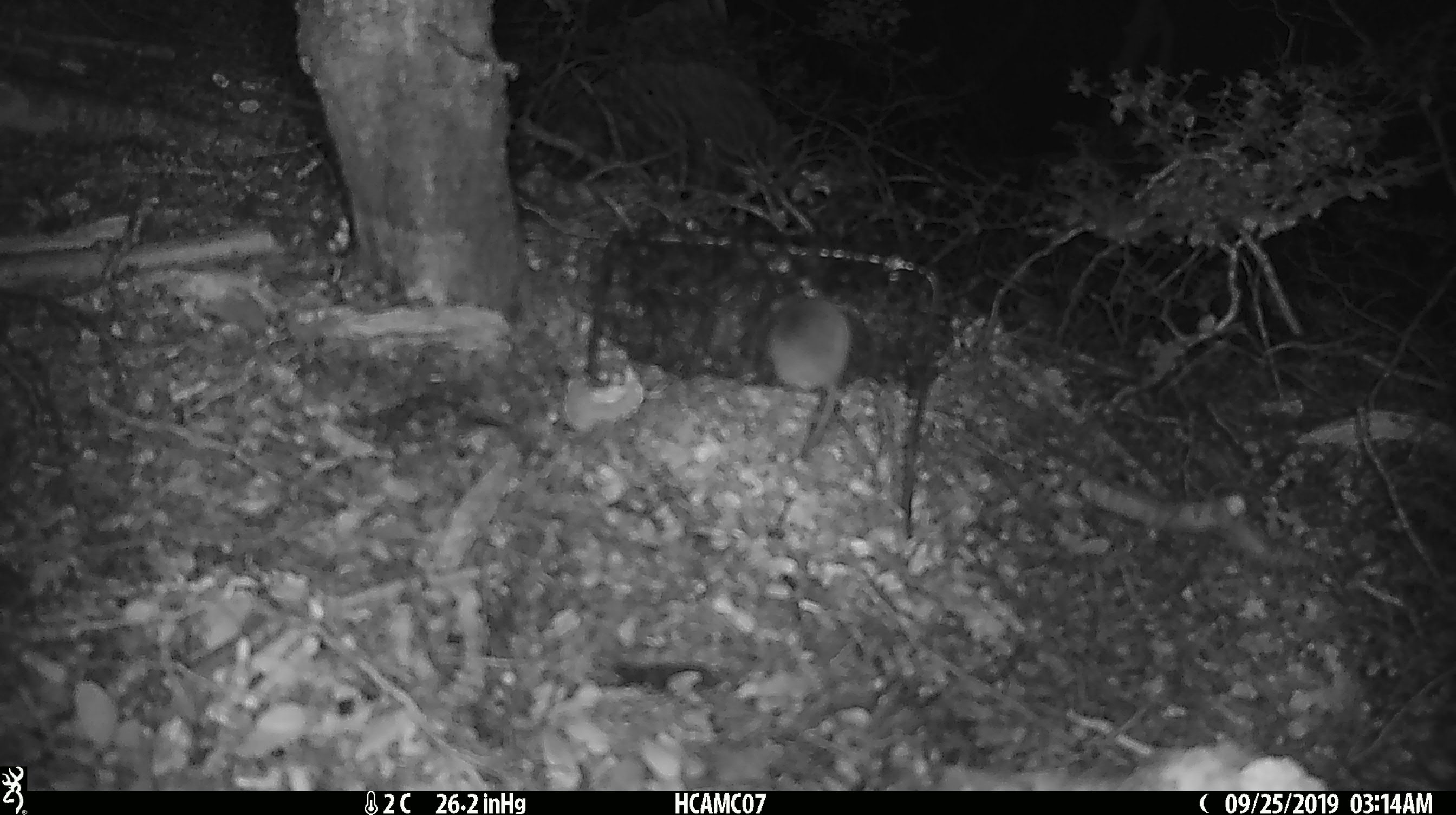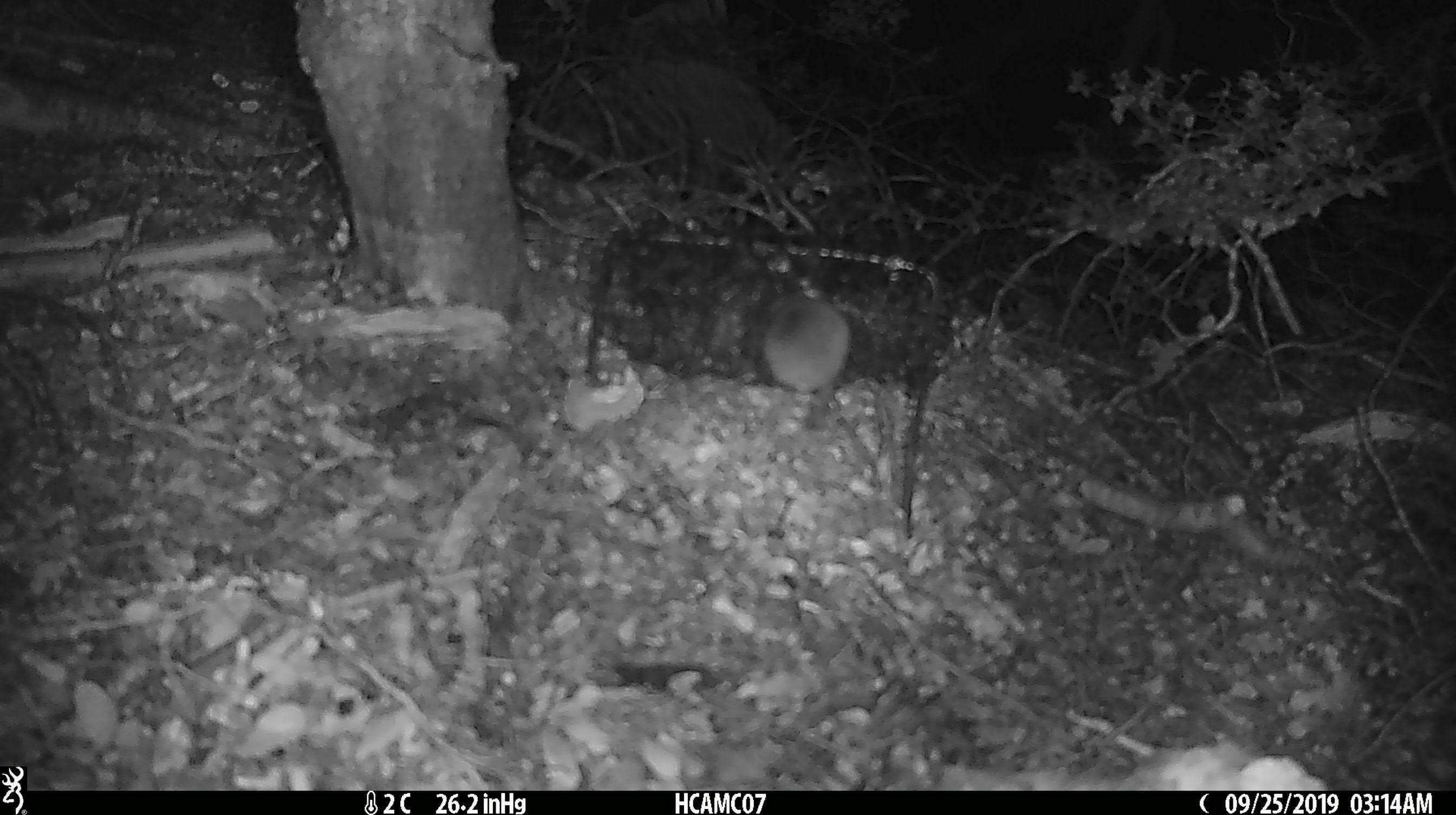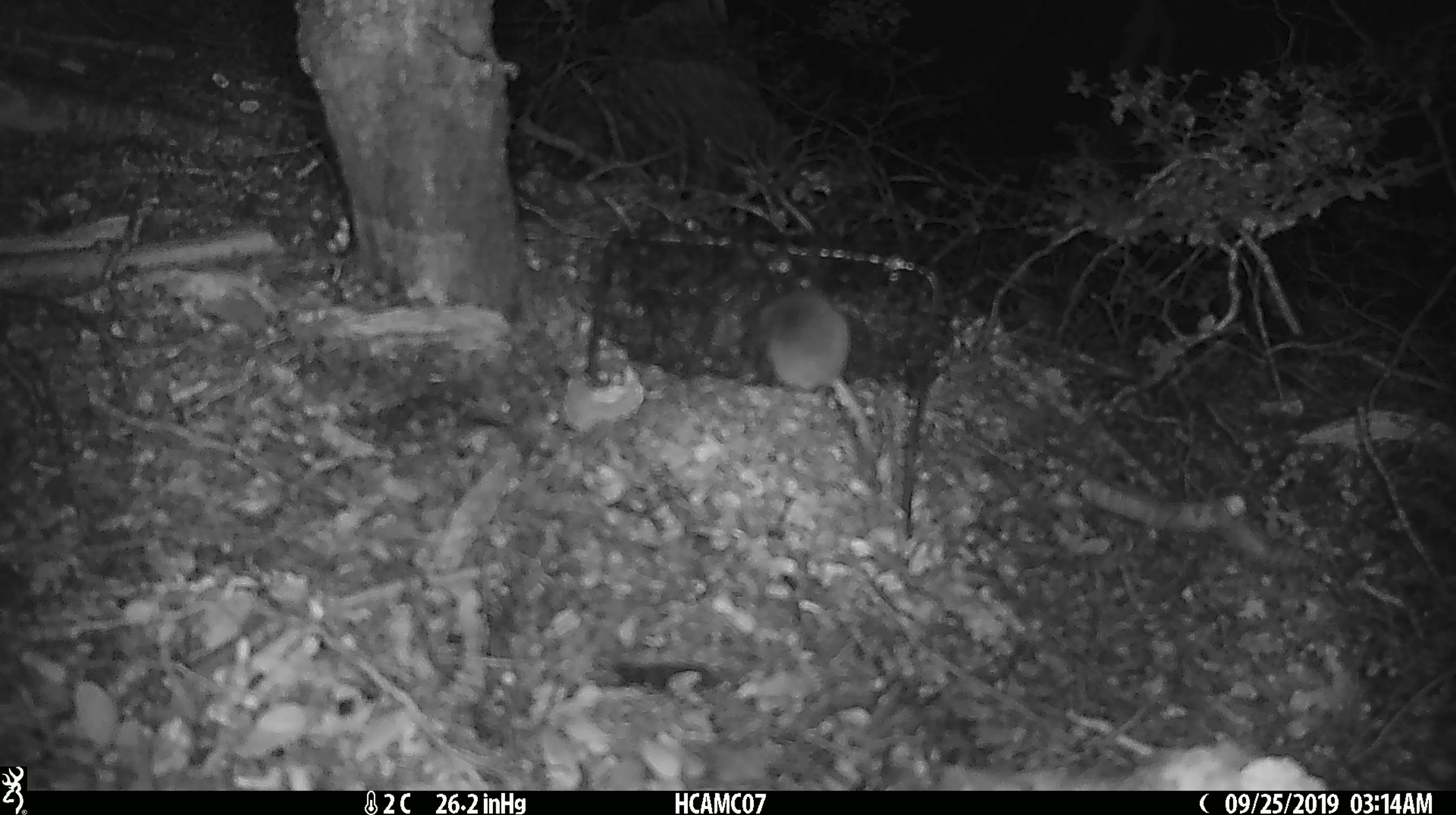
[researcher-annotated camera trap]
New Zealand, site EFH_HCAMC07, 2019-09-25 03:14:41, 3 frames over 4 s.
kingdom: Animalia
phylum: Chordata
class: Mammalia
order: Rodentia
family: Muridae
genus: Mus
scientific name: Mus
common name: mouse